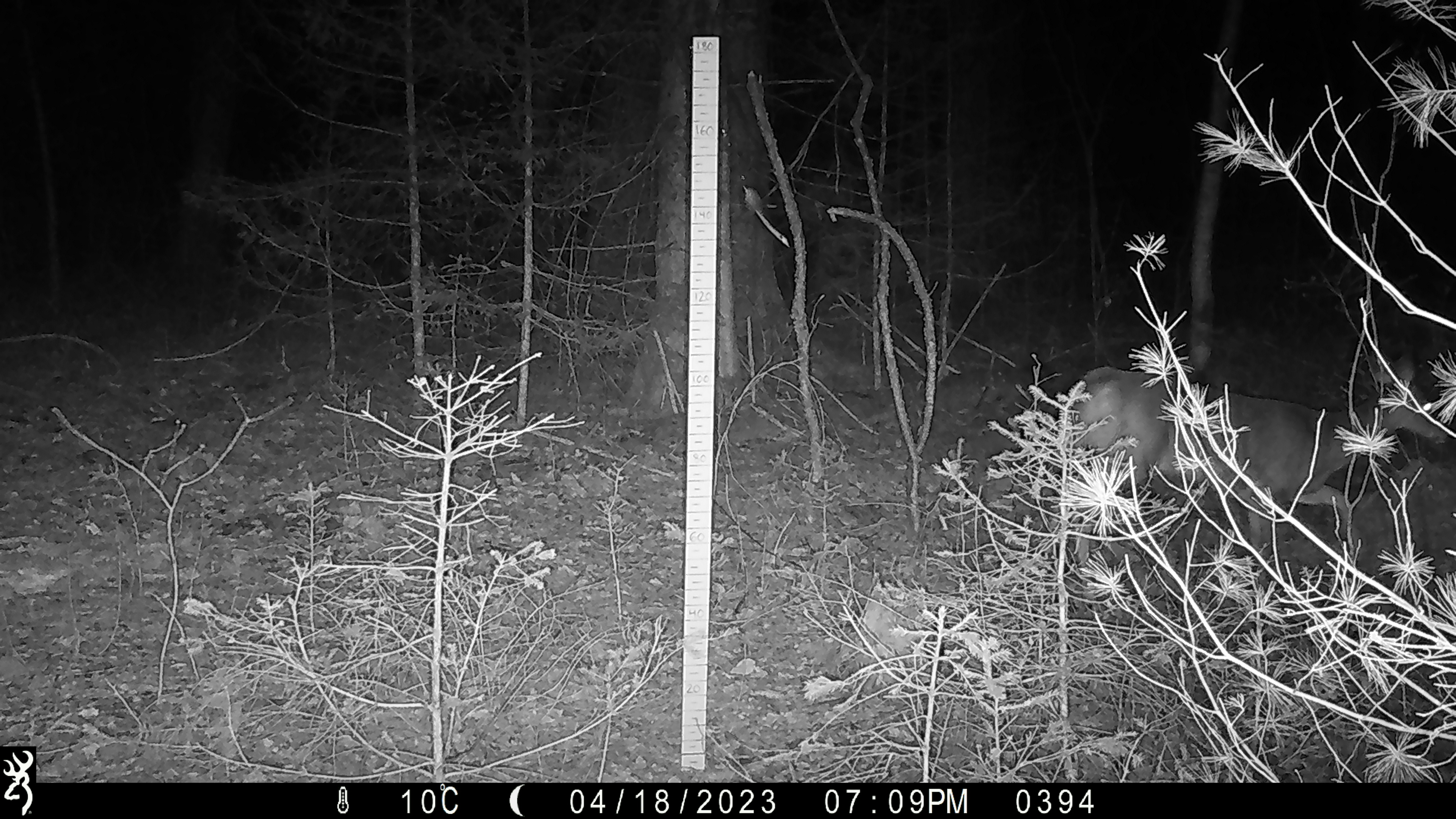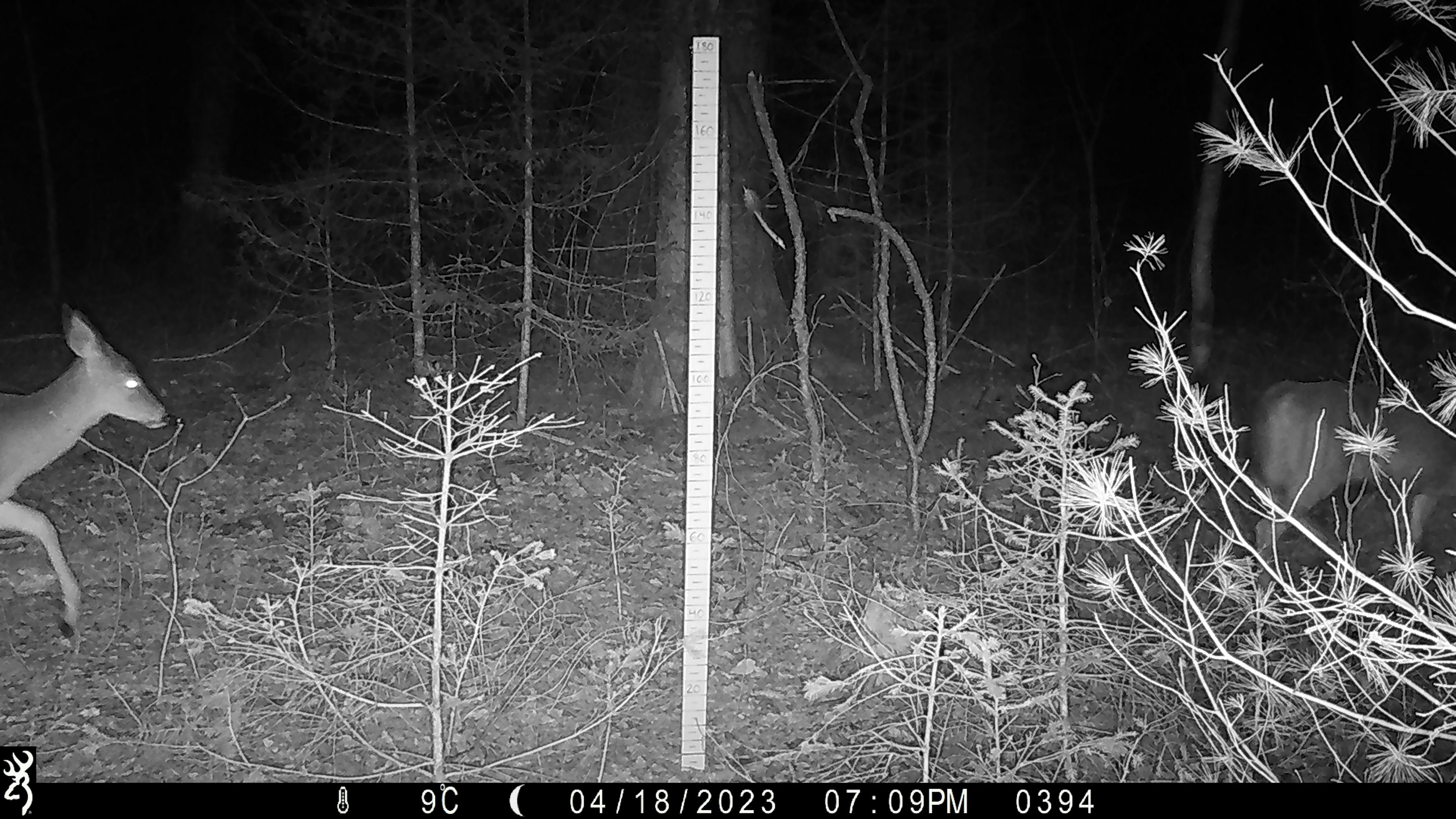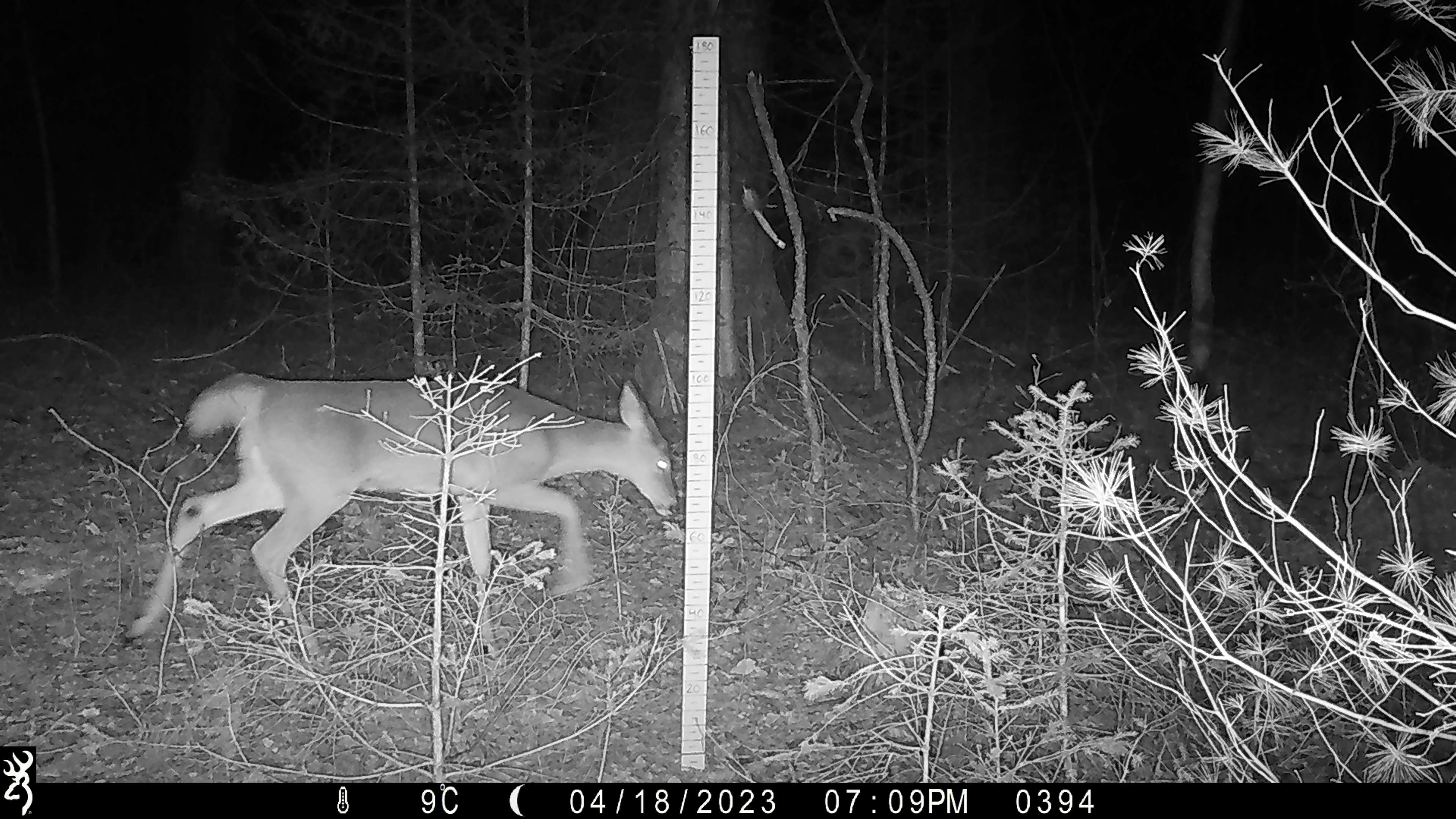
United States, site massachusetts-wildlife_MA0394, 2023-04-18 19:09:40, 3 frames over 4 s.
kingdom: Animalia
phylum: Chordata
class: Mammalia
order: Artiodactyla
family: Cervidae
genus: Odocoileus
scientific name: Odocoileus virginianus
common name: white-tailed deer